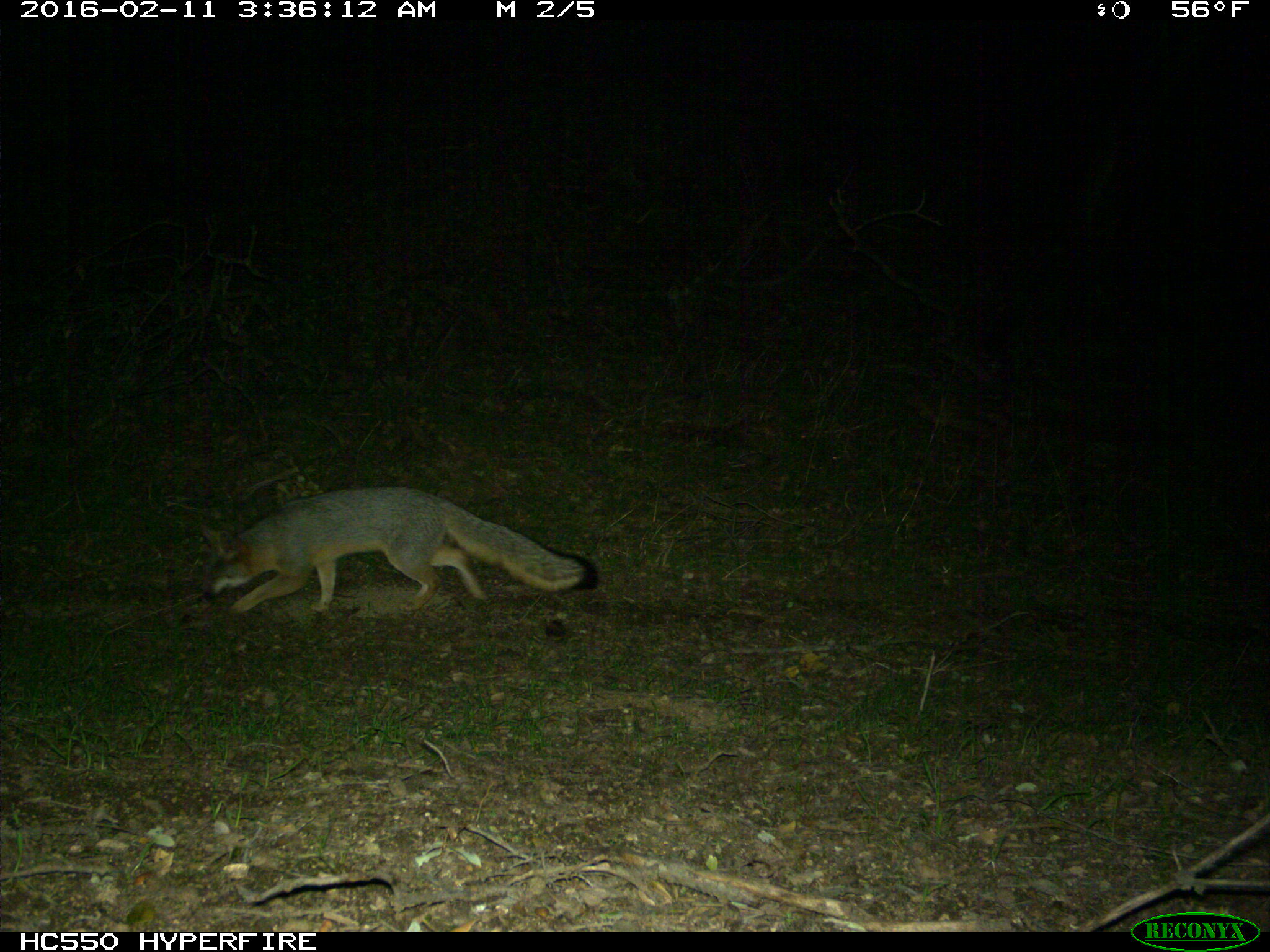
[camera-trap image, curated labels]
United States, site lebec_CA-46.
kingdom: Animalia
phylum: Chordata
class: Mammalia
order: Carnivora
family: Canidae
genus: Urocyon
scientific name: Urocyon cinereoargenteus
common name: gray fox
Urocyon cinereoargenteus (gray fox).